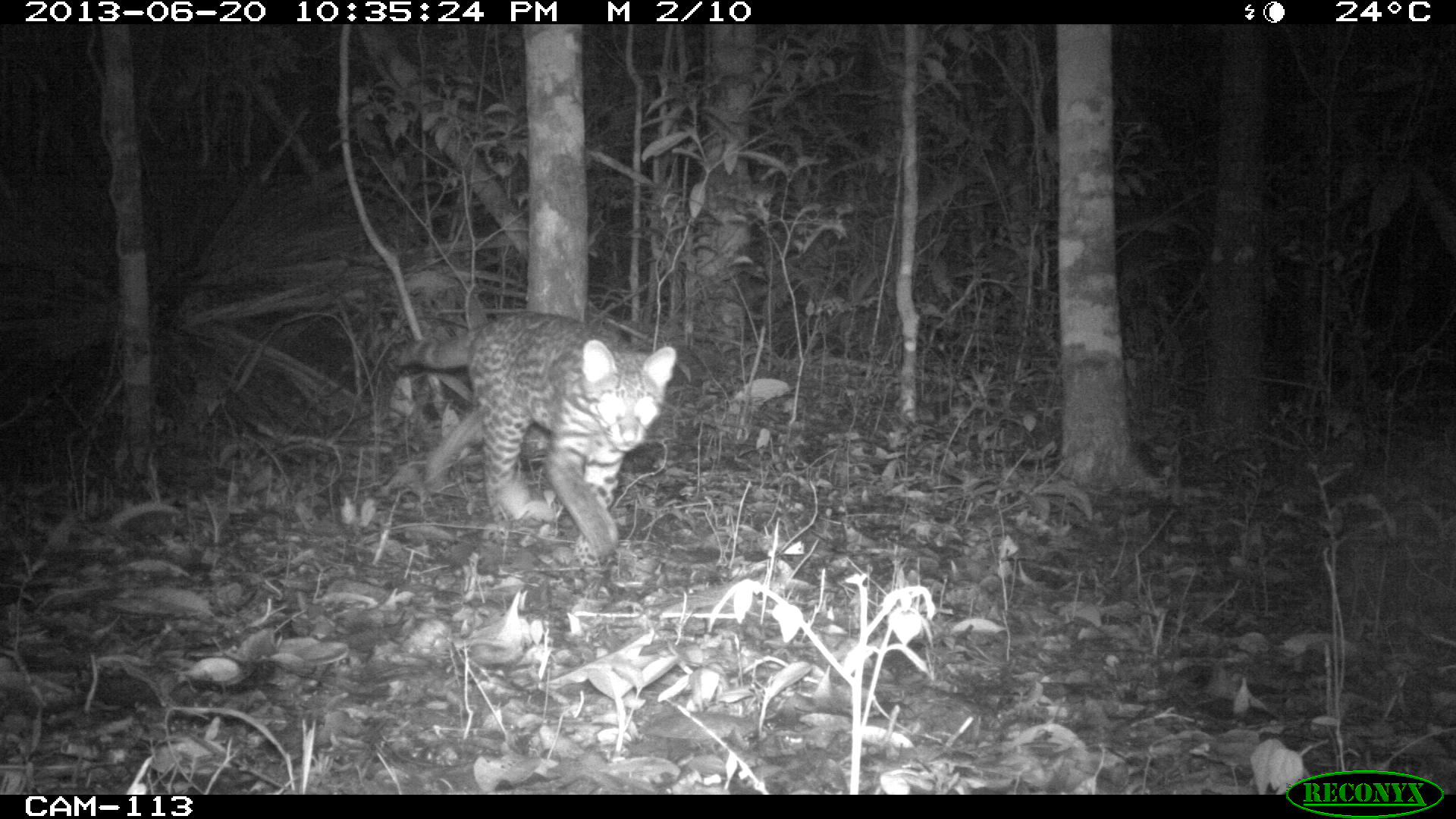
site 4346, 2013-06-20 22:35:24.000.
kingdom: Animalia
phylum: Chordata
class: Mammalia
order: Carnivora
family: Felidae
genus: Leopardus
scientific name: Leopardus pardalis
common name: ocelot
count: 1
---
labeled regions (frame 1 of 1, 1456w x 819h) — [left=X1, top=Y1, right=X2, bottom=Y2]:
leopardus pardalis: [left=394, top=310, right=676, bottom=566]